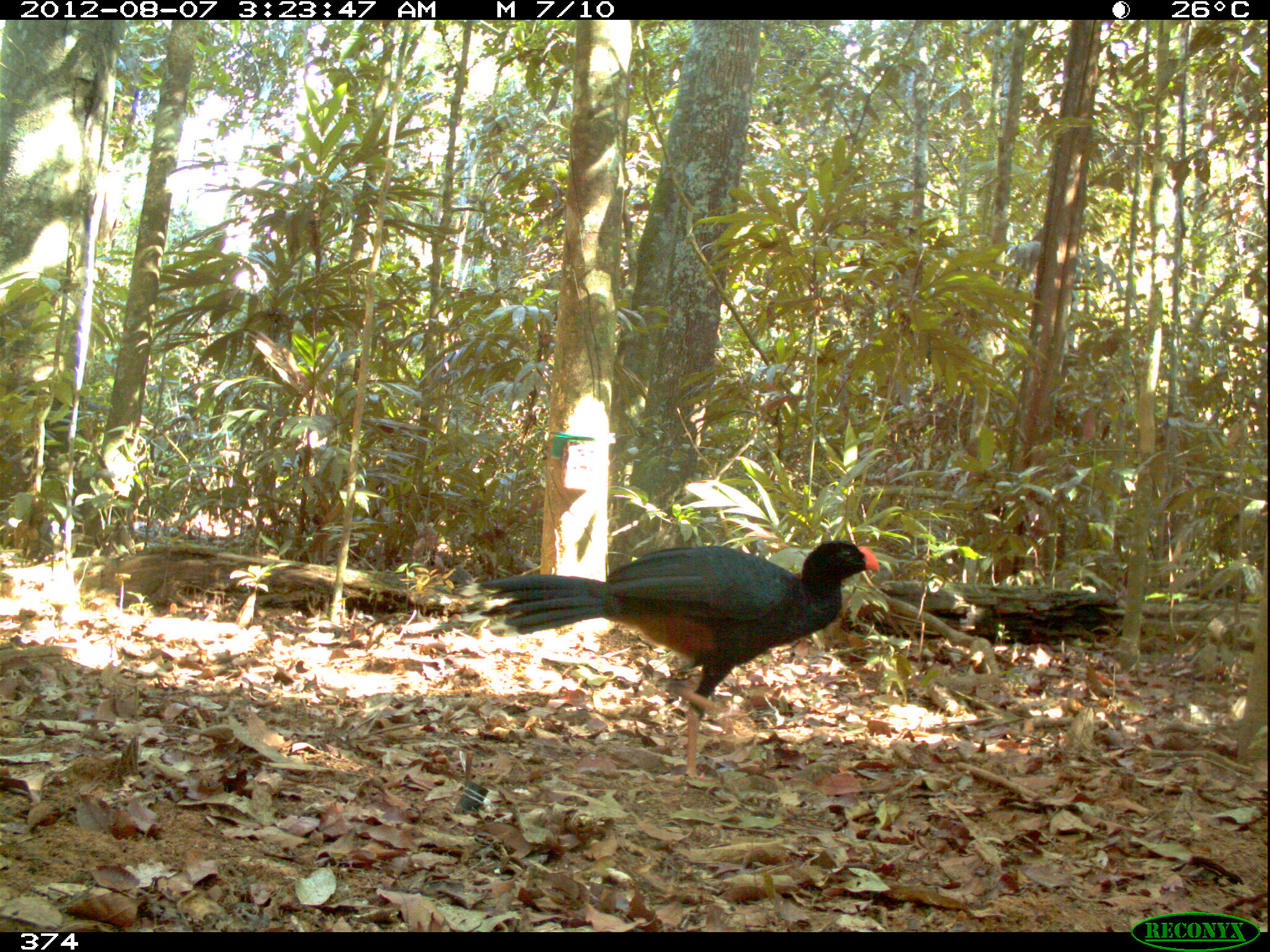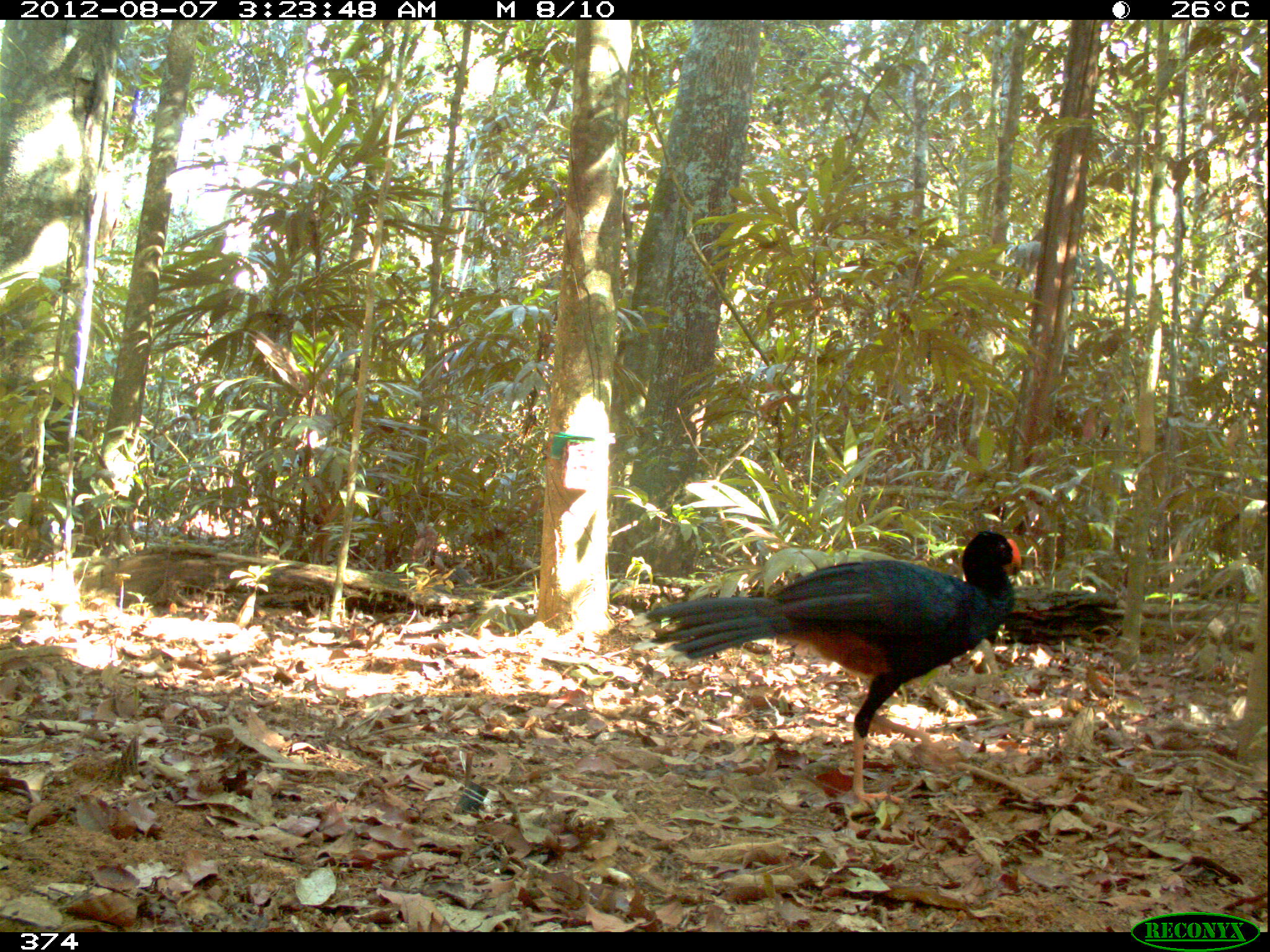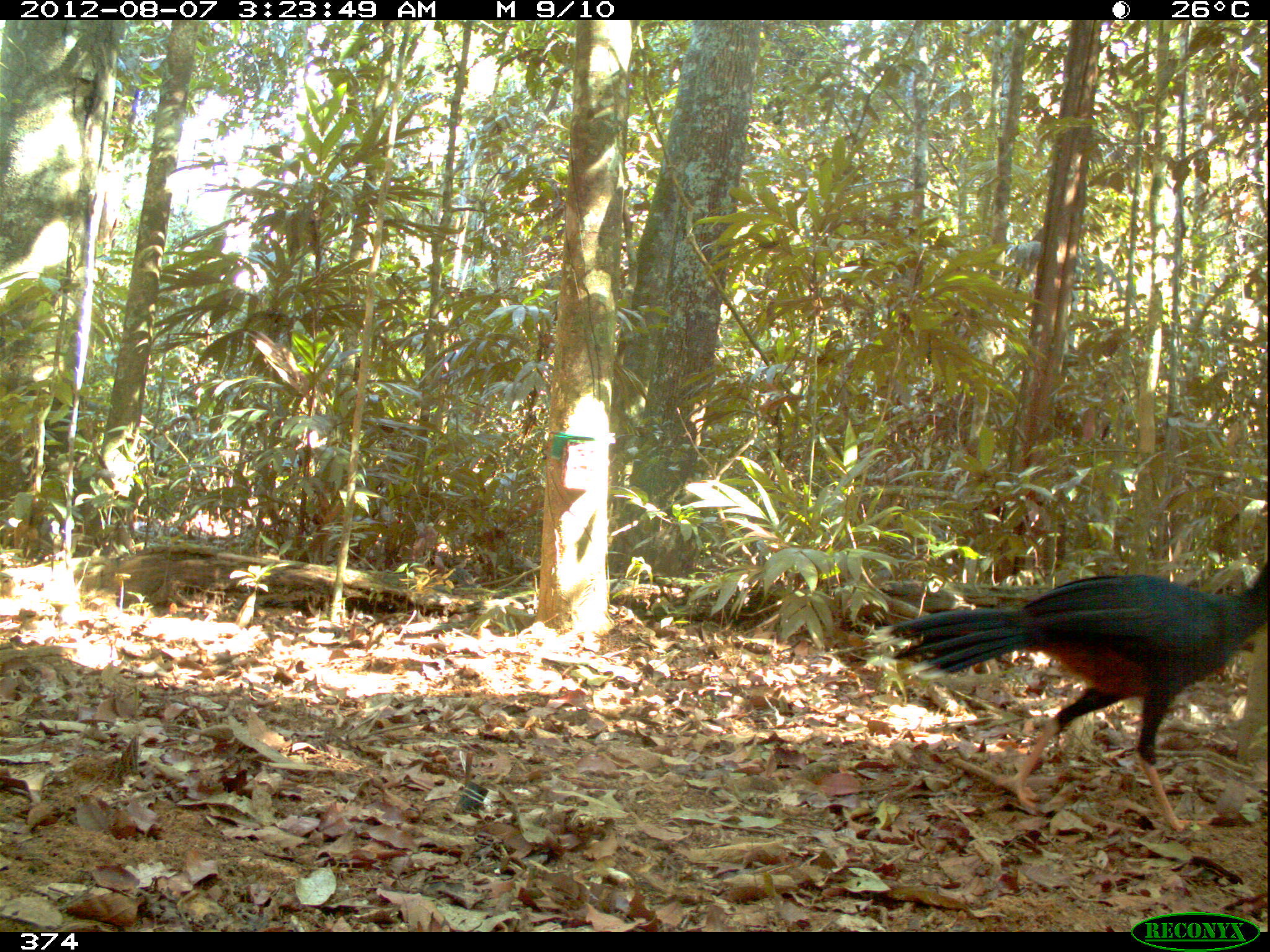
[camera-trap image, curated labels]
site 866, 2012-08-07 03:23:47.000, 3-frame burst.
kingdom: Animalia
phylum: Chordata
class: Aves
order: Galliformes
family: Cracidae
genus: Mitu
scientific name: Mitu tuberosum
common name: razor-billed curassow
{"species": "Mitu tuberosum (razor-billed curassow)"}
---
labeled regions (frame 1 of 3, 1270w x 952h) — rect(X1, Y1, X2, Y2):
mitu tuberosum: rect(459, 537, 878, 787)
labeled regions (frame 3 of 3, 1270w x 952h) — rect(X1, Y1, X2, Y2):
mitu tuberosum: rect(864, 563, 1270, 827)